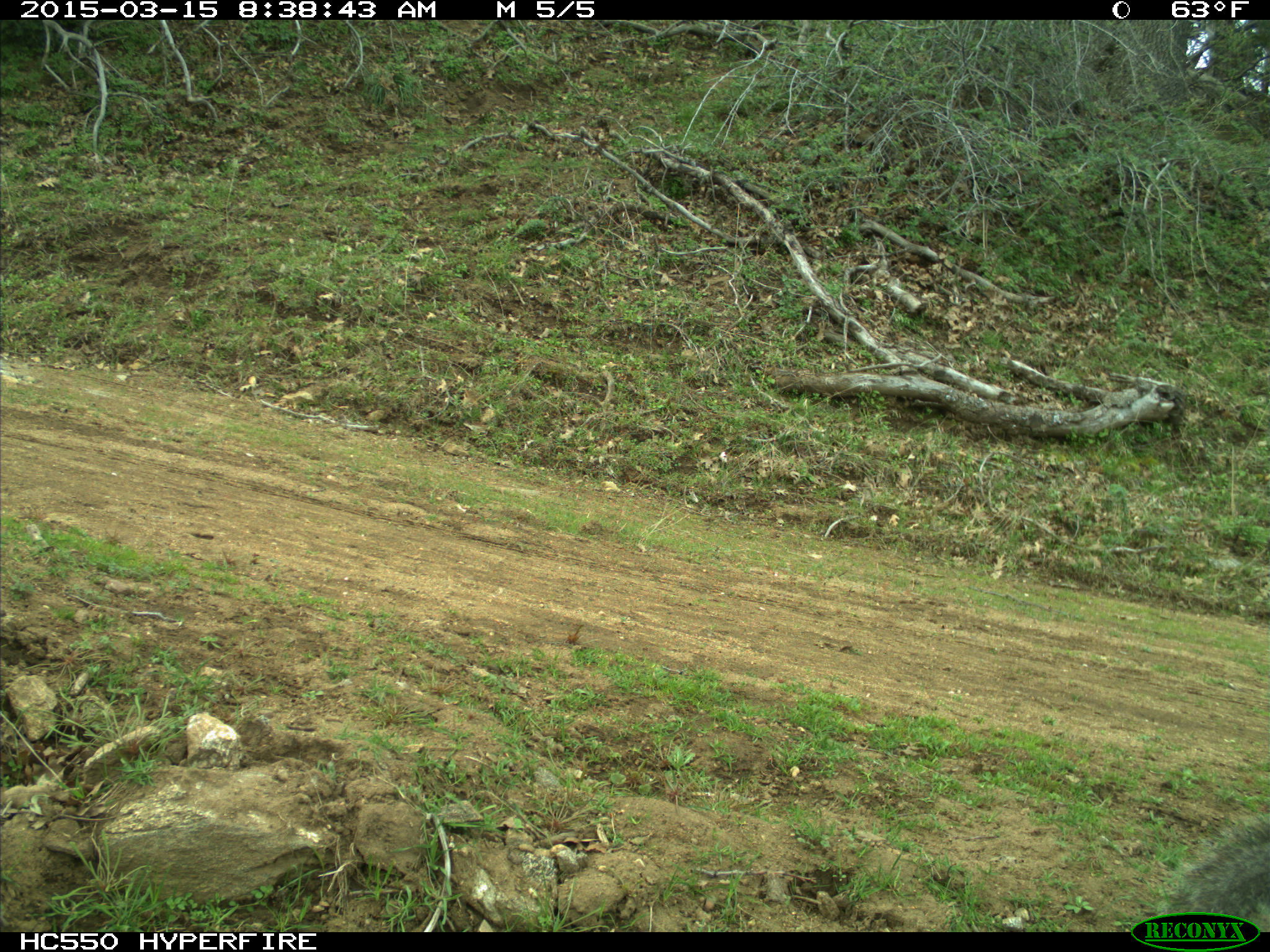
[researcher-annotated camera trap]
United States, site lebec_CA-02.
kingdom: Animalia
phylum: Chordata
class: Mammalia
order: Rodentia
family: Sciuridae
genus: Sciurus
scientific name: Sciurus carolinensis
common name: eastern gray squirrel